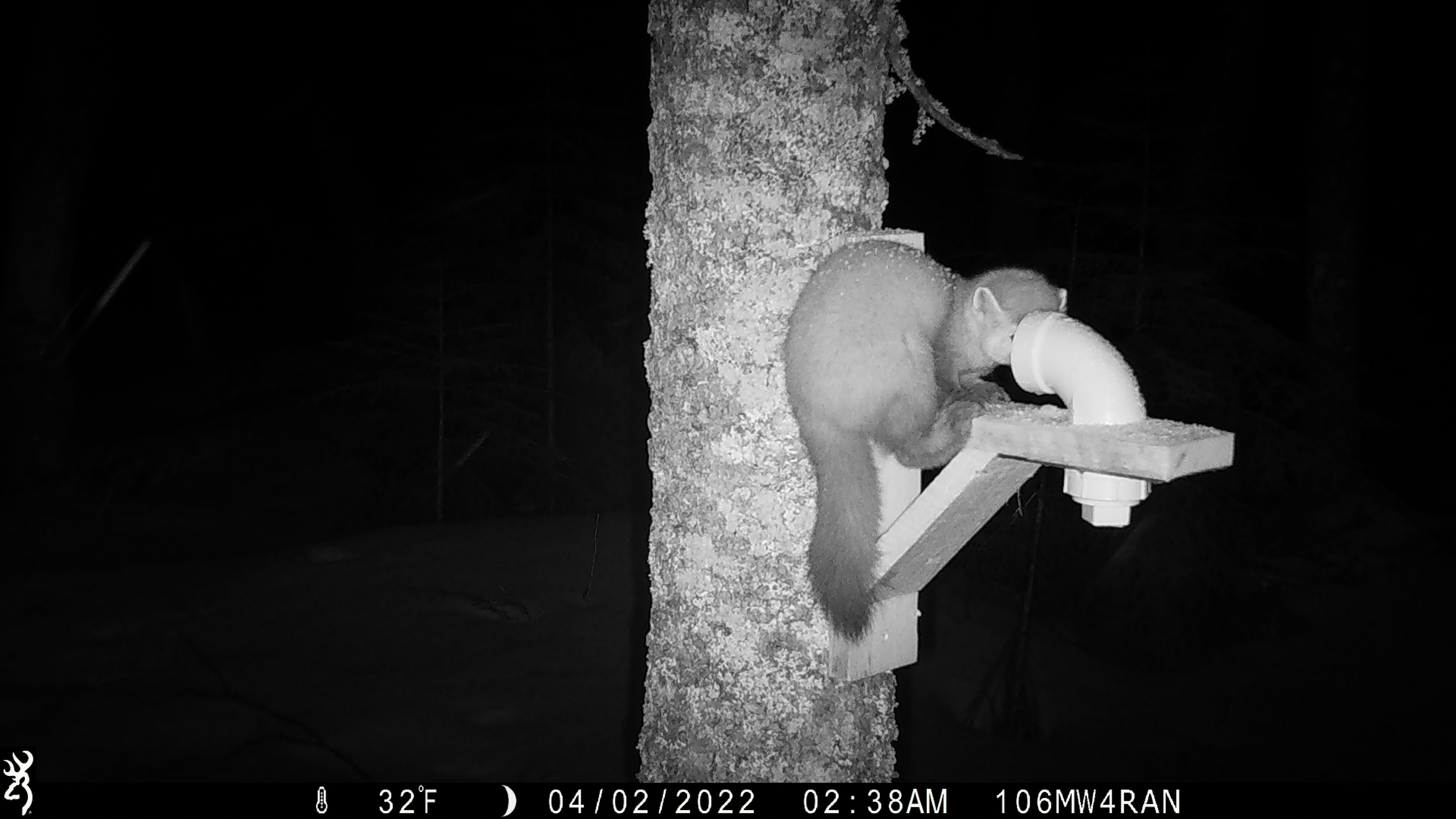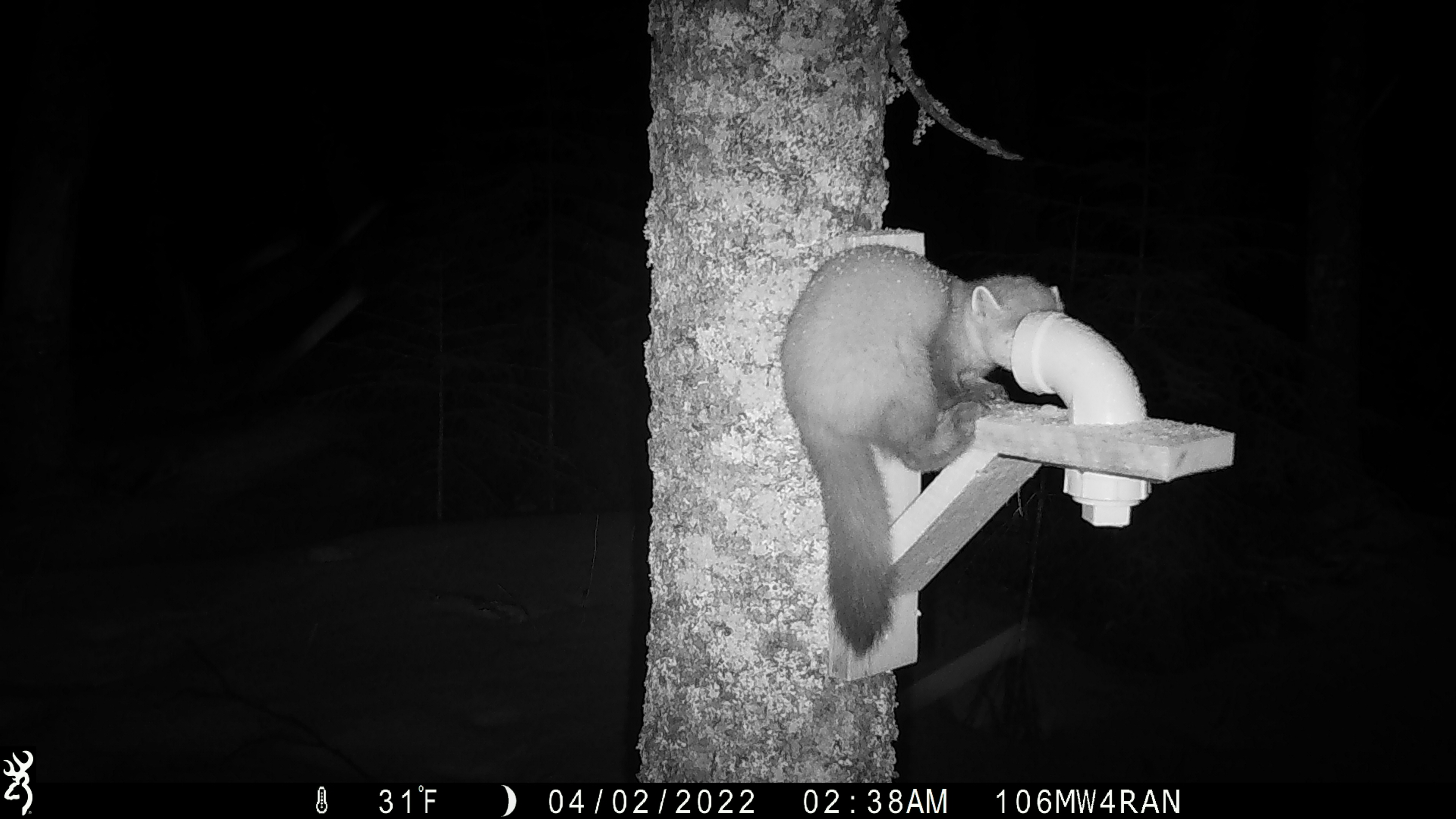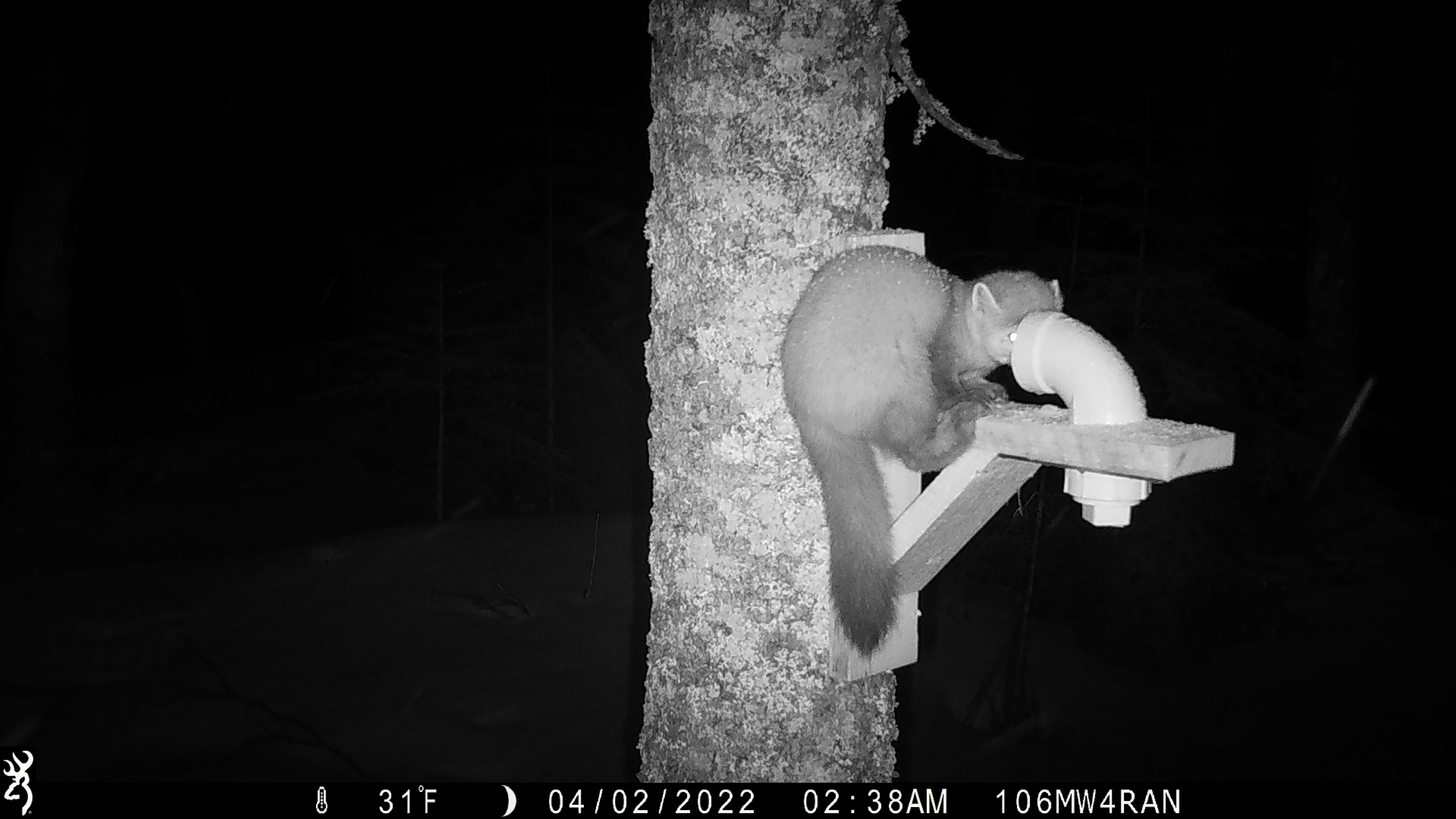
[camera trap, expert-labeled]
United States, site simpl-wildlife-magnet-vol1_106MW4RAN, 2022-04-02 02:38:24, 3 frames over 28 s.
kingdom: Animalia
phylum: Chordata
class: Mammalia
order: Carnivora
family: Mustelidae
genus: Martes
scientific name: Martes americana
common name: american marten